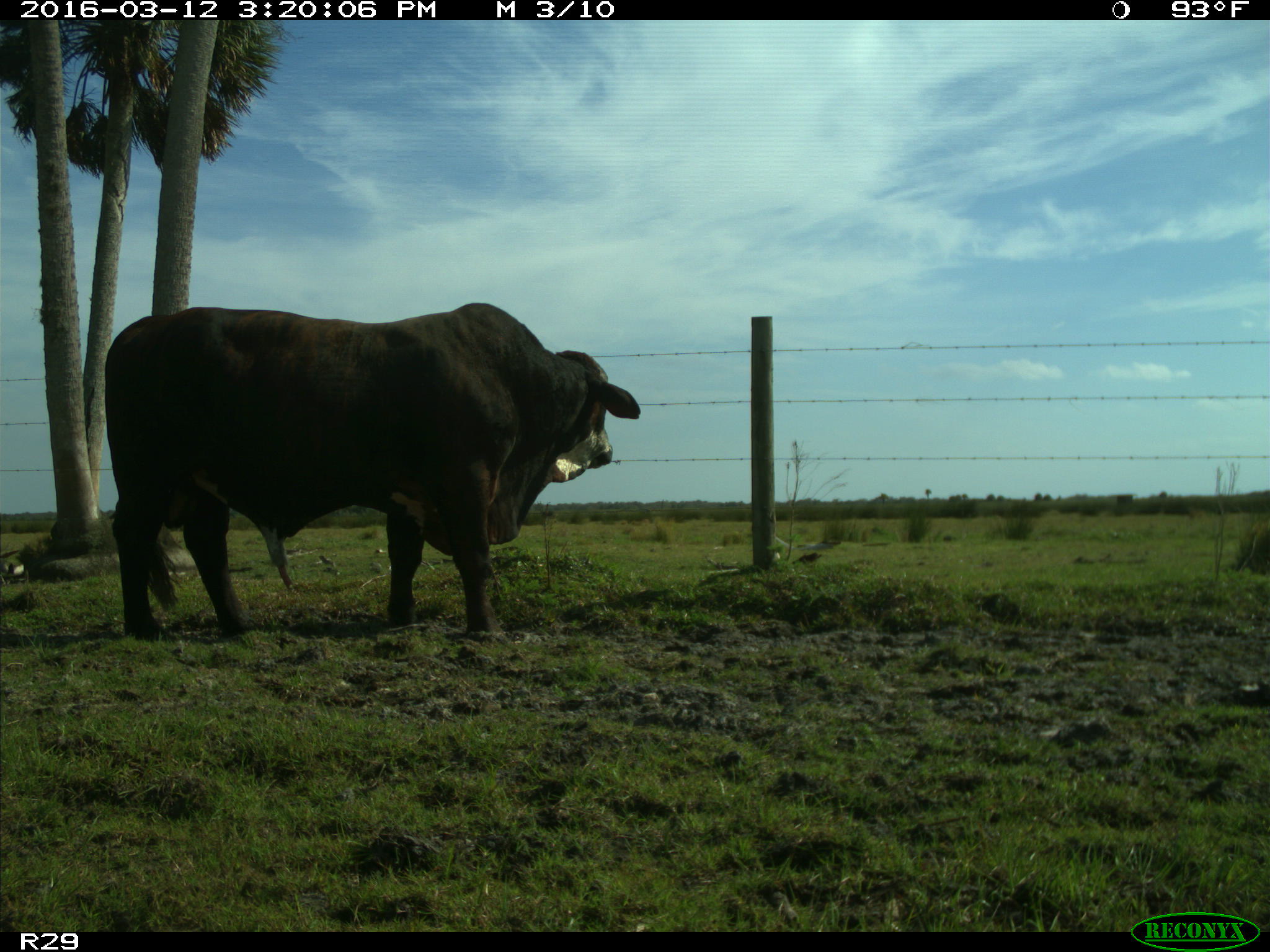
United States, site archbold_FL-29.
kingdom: Animalia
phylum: Chordata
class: Mammalia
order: Artiodactyla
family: Bovidae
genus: Bos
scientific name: Bos taurus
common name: domestic cow